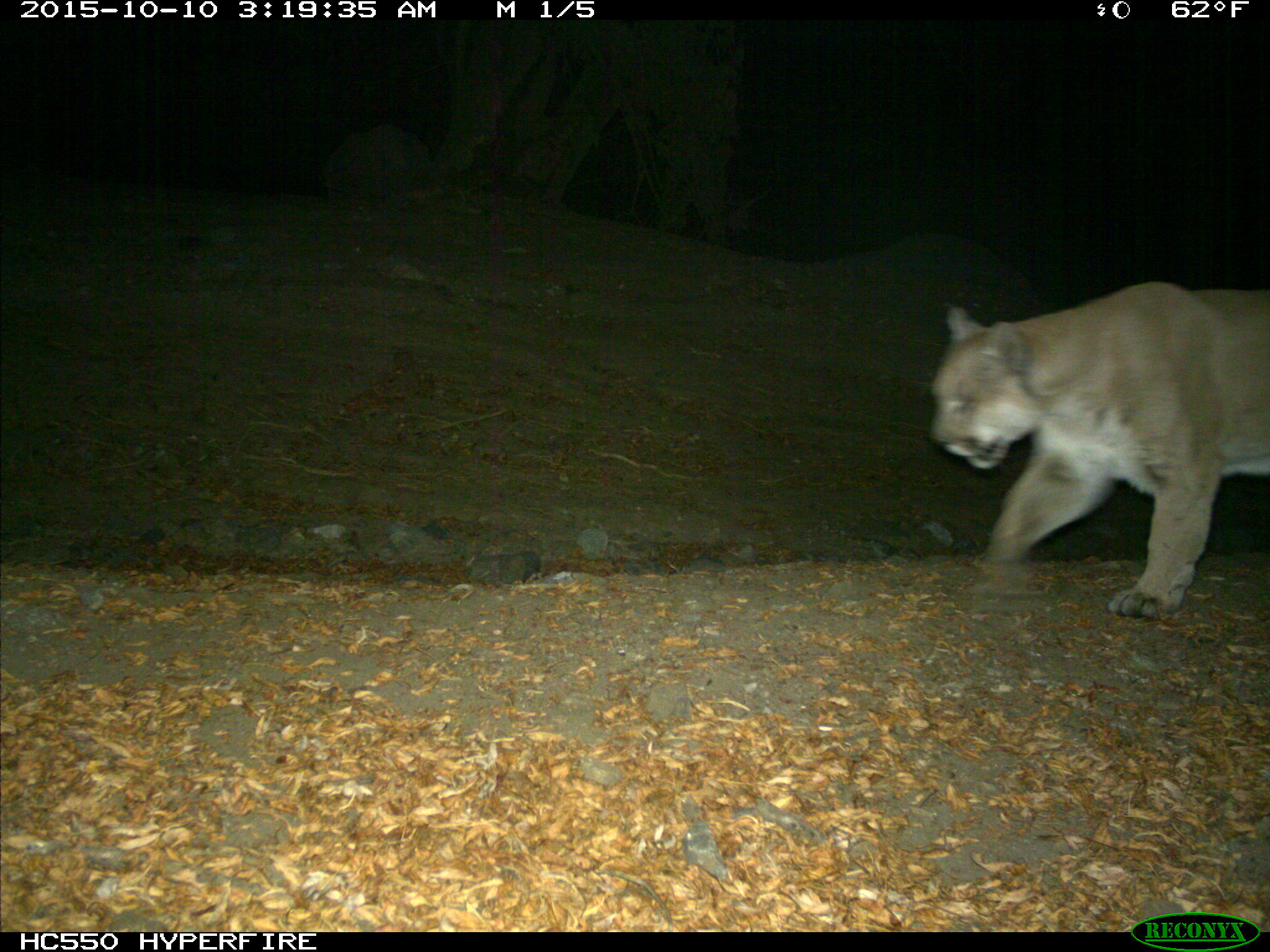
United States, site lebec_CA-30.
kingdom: Animalia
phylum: Chordata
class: Mammalia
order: Carnivora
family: Felidae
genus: Puma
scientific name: Puma concolor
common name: mountain lion